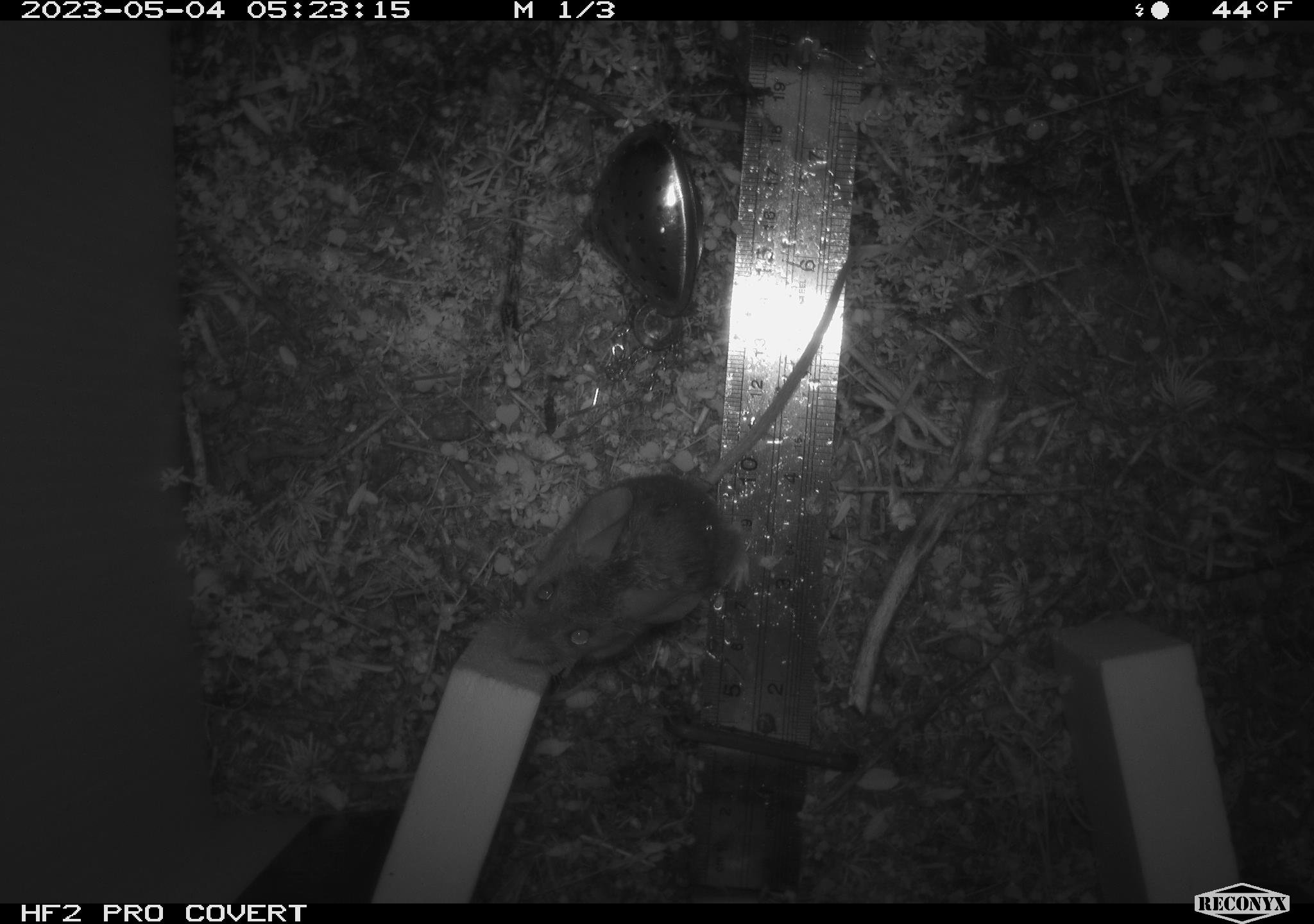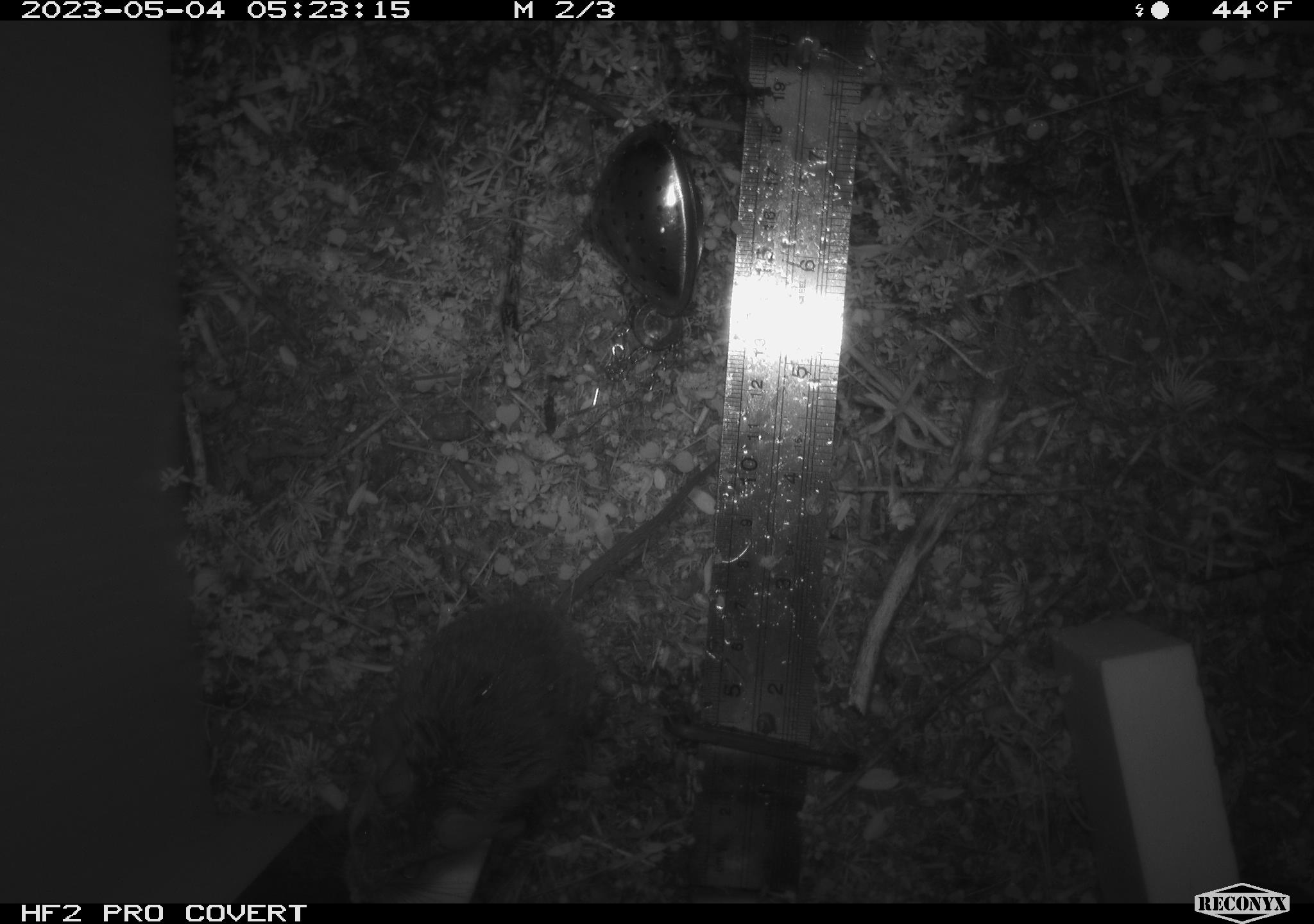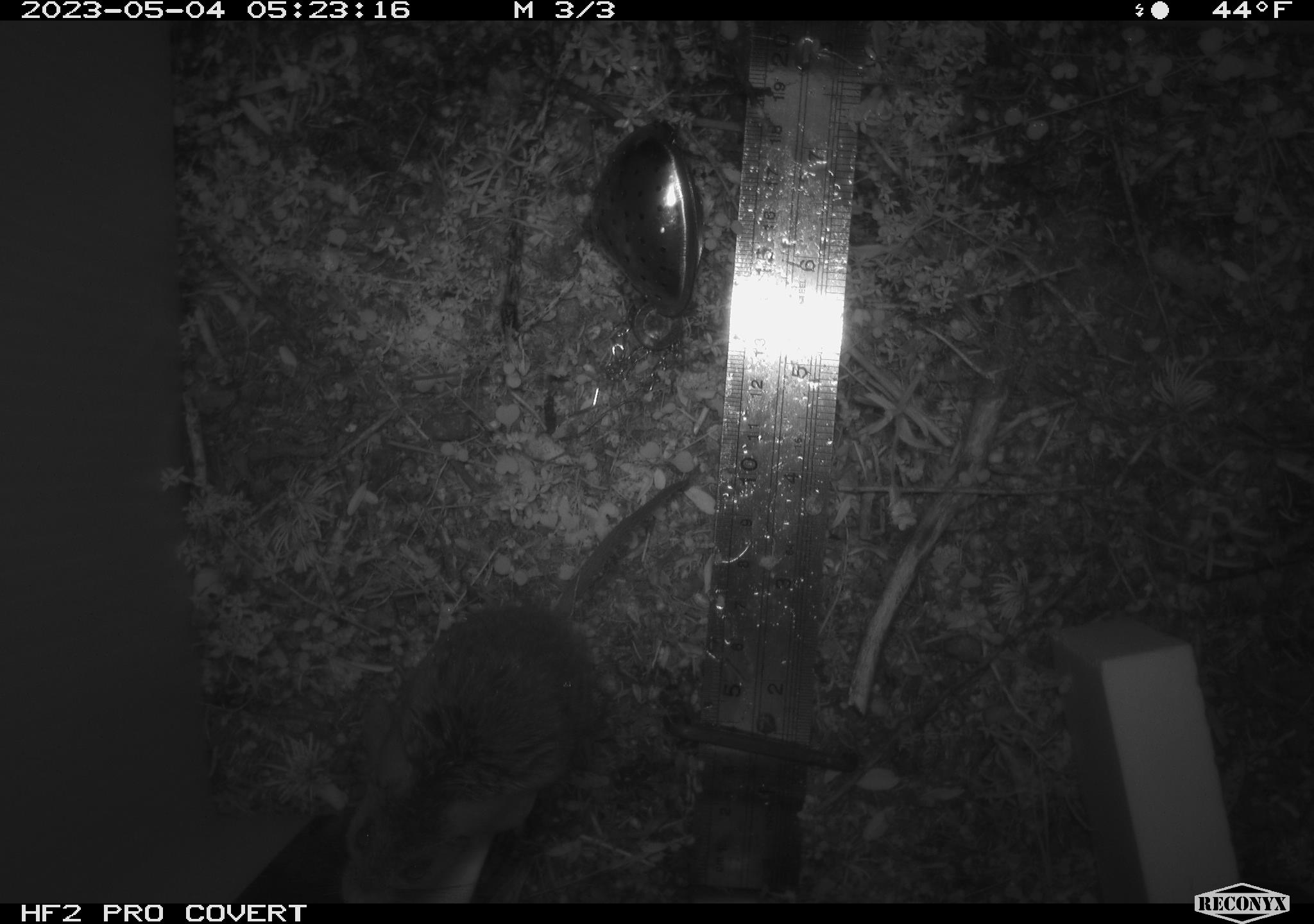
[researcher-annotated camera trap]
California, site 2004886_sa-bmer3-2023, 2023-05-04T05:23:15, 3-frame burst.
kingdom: Animalia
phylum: Chordata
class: Mammalia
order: Rodentia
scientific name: Rodentia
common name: mouse species